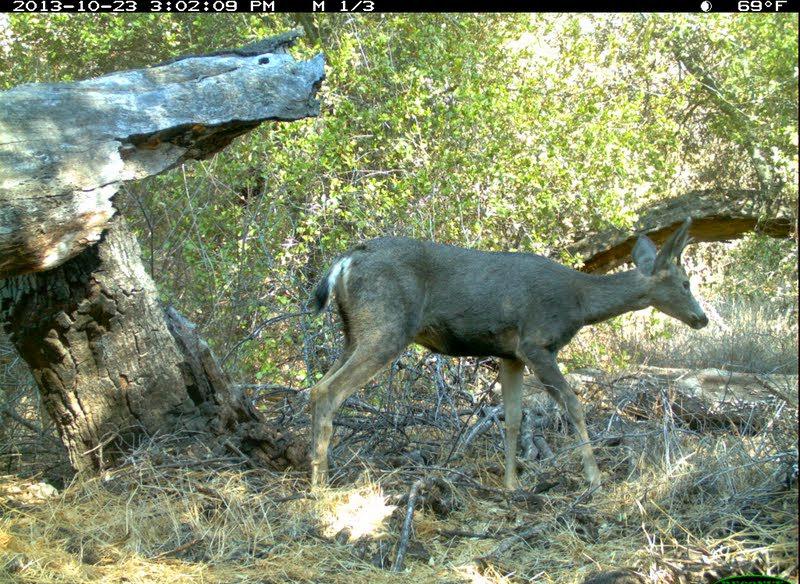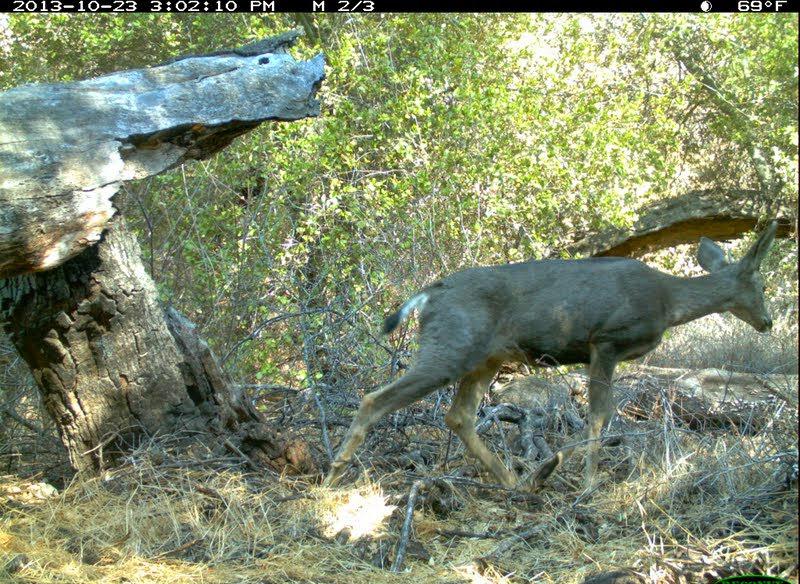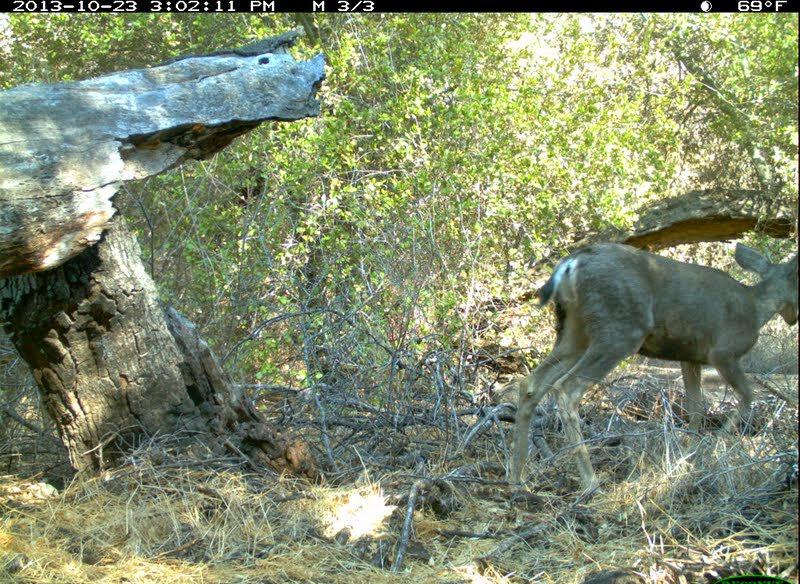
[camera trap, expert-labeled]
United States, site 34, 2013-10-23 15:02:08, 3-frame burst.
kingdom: Animalia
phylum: Chordata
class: Mammalia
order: Artiodactyla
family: Cervidae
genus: Odocoileus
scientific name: Odocoileus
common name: deer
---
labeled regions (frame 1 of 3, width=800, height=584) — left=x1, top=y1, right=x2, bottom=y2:
deer: left=308, top=214, right=709, bottom=500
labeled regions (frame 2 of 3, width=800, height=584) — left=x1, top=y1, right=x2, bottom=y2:
deer: left=317, top=218, right=780, bottom=499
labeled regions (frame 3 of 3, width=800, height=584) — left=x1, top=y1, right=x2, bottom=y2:
deer: left=508, top=242, right=799, bottom=494